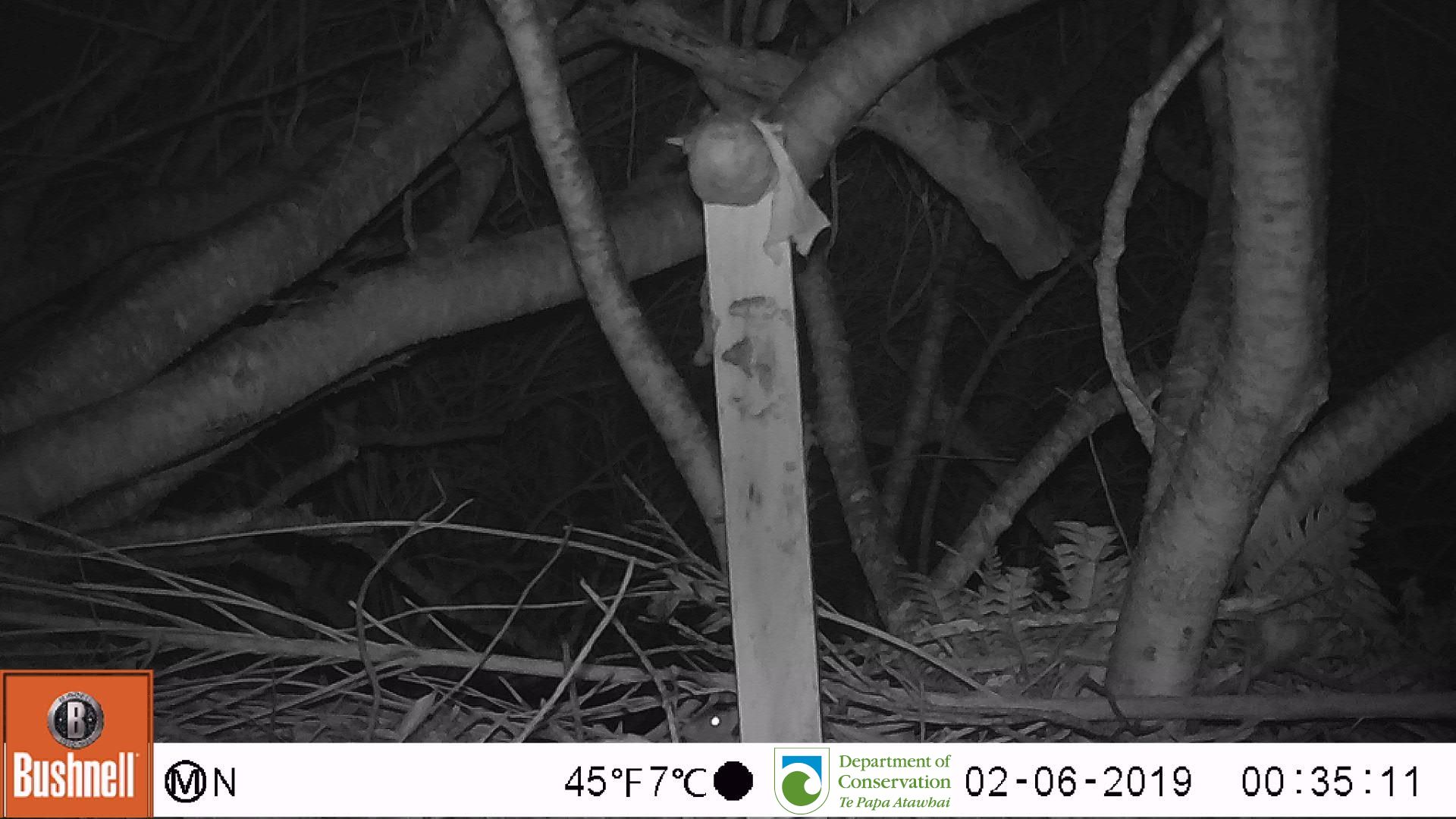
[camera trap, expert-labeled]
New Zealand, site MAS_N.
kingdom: Animalia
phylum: Chordata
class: Mammalia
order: Rodentia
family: Muridae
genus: Mus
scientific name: Mus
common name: mouse